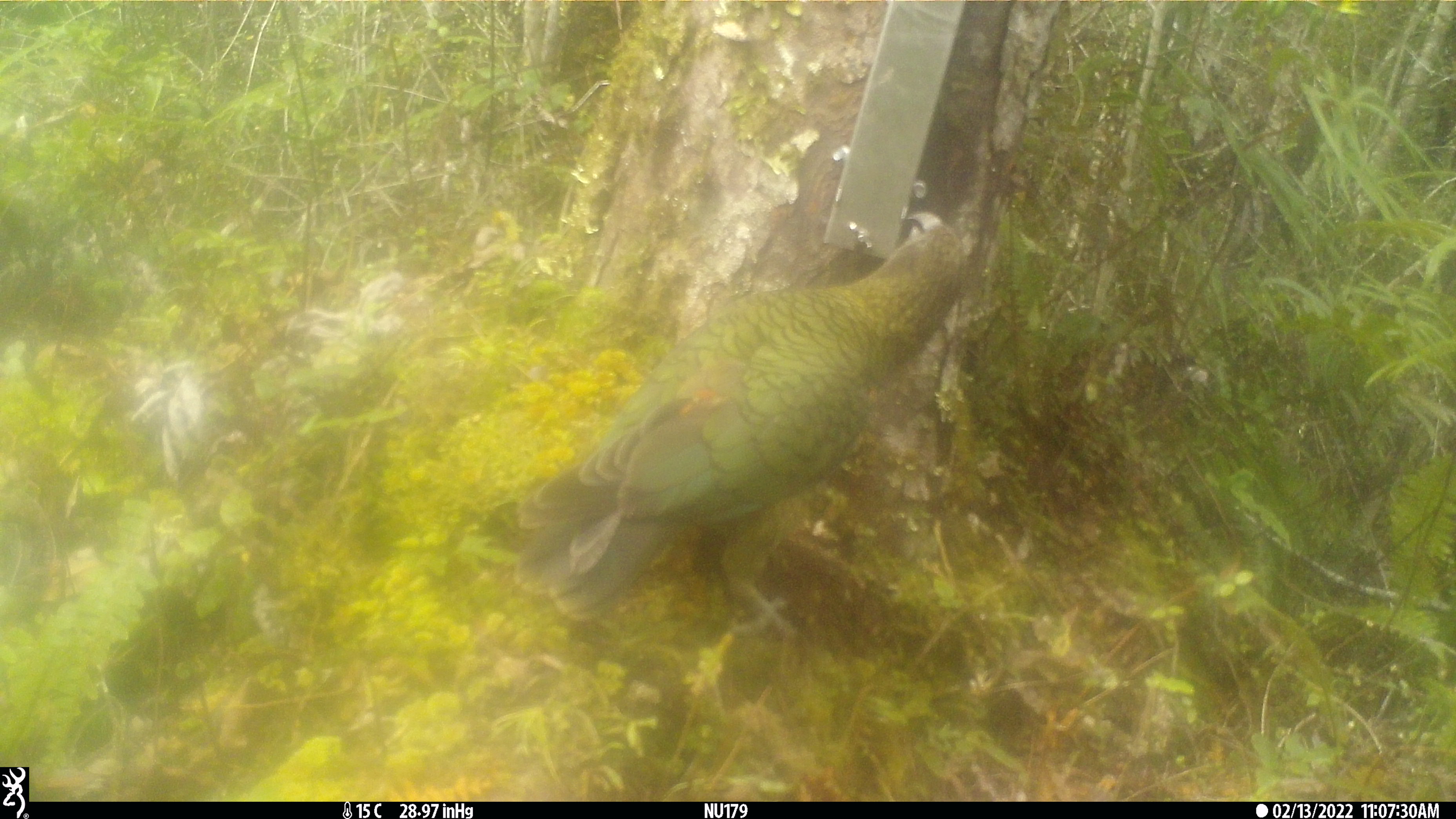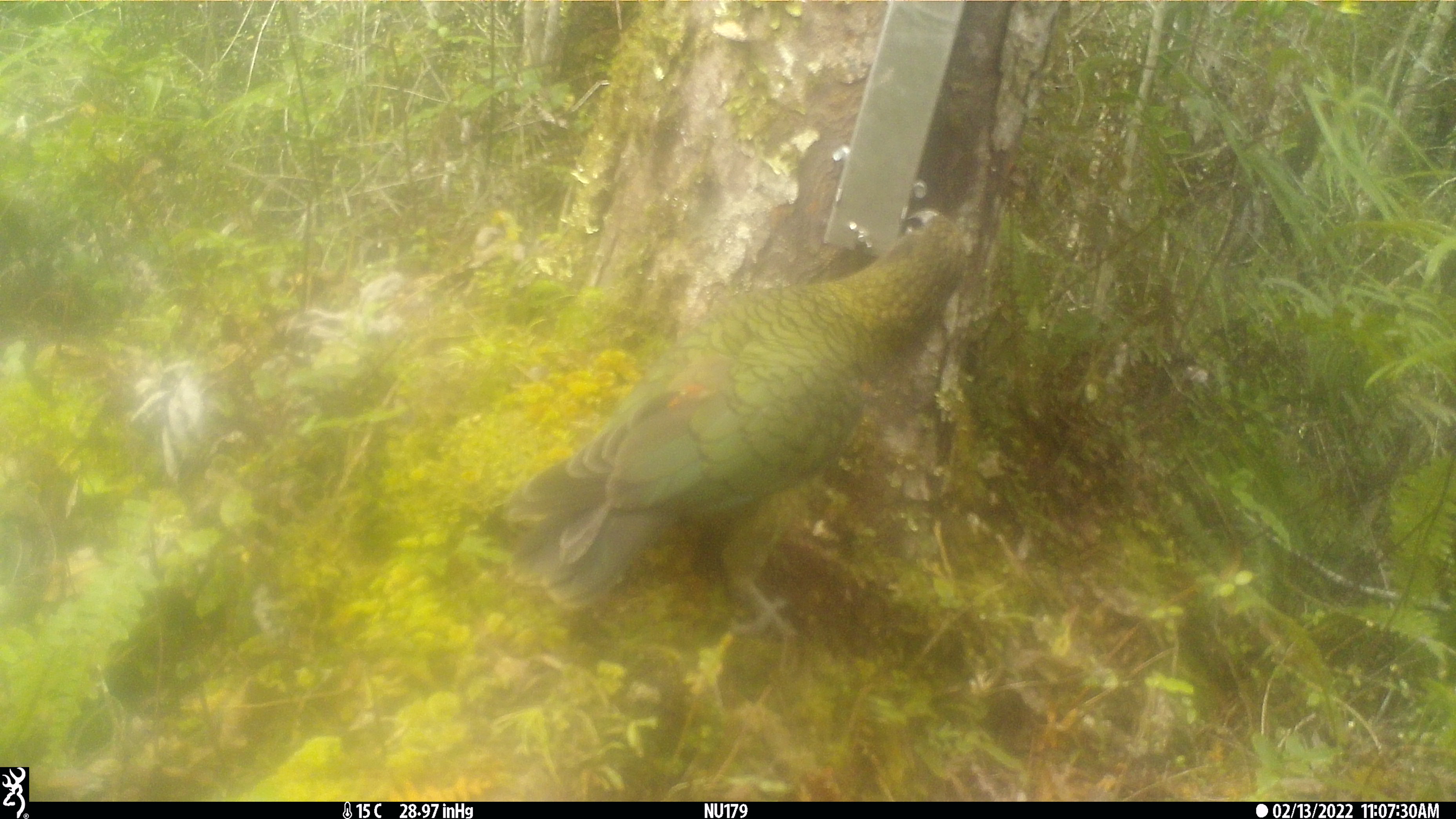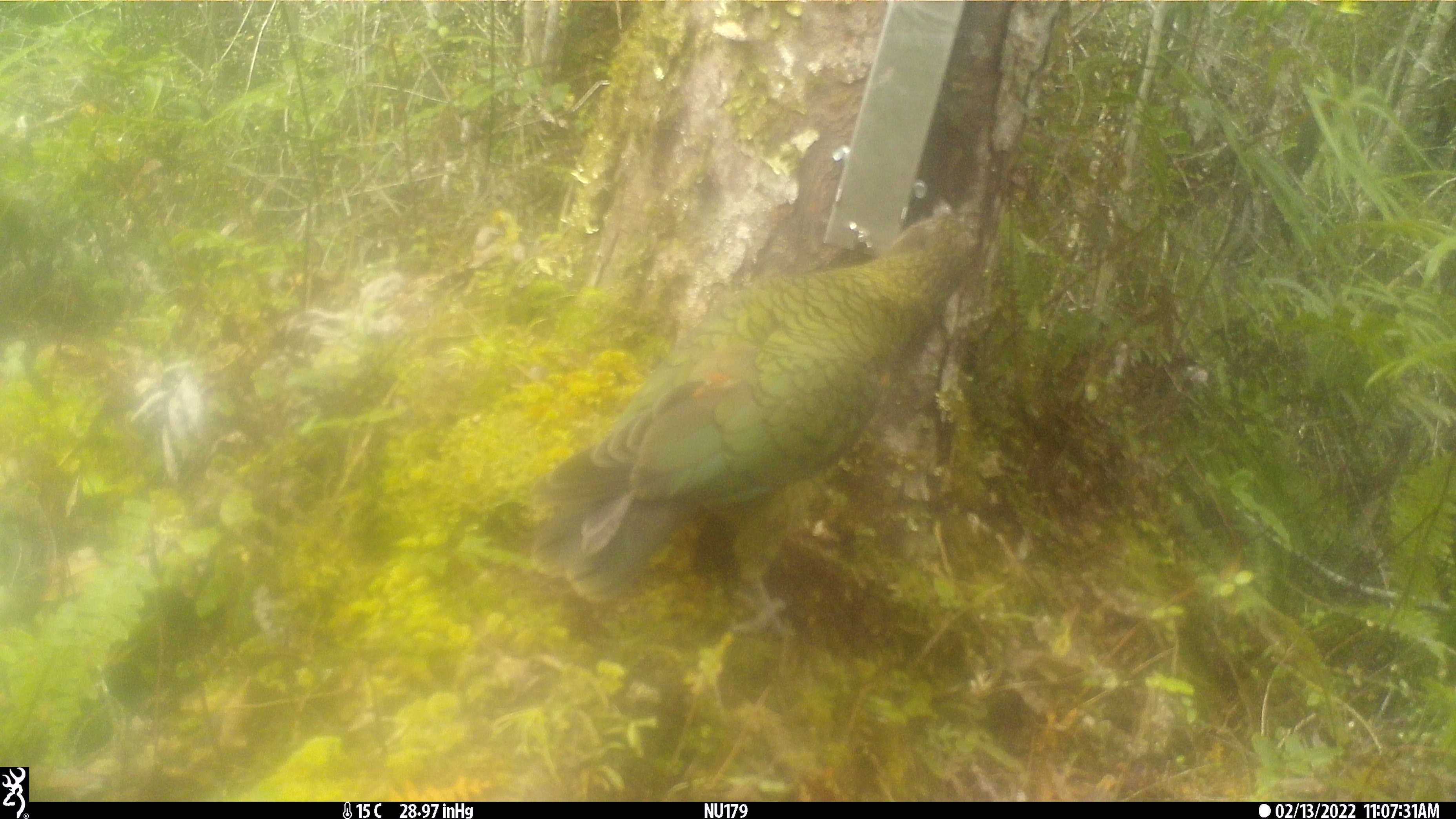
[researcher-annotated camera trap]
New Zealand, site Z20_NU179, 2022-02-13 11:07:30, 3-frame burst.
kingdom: Animalia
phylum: Chordata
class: Aves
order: Psittaciformes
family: Strigopidae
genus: Nestor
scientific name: Nestor notabilis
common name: kea